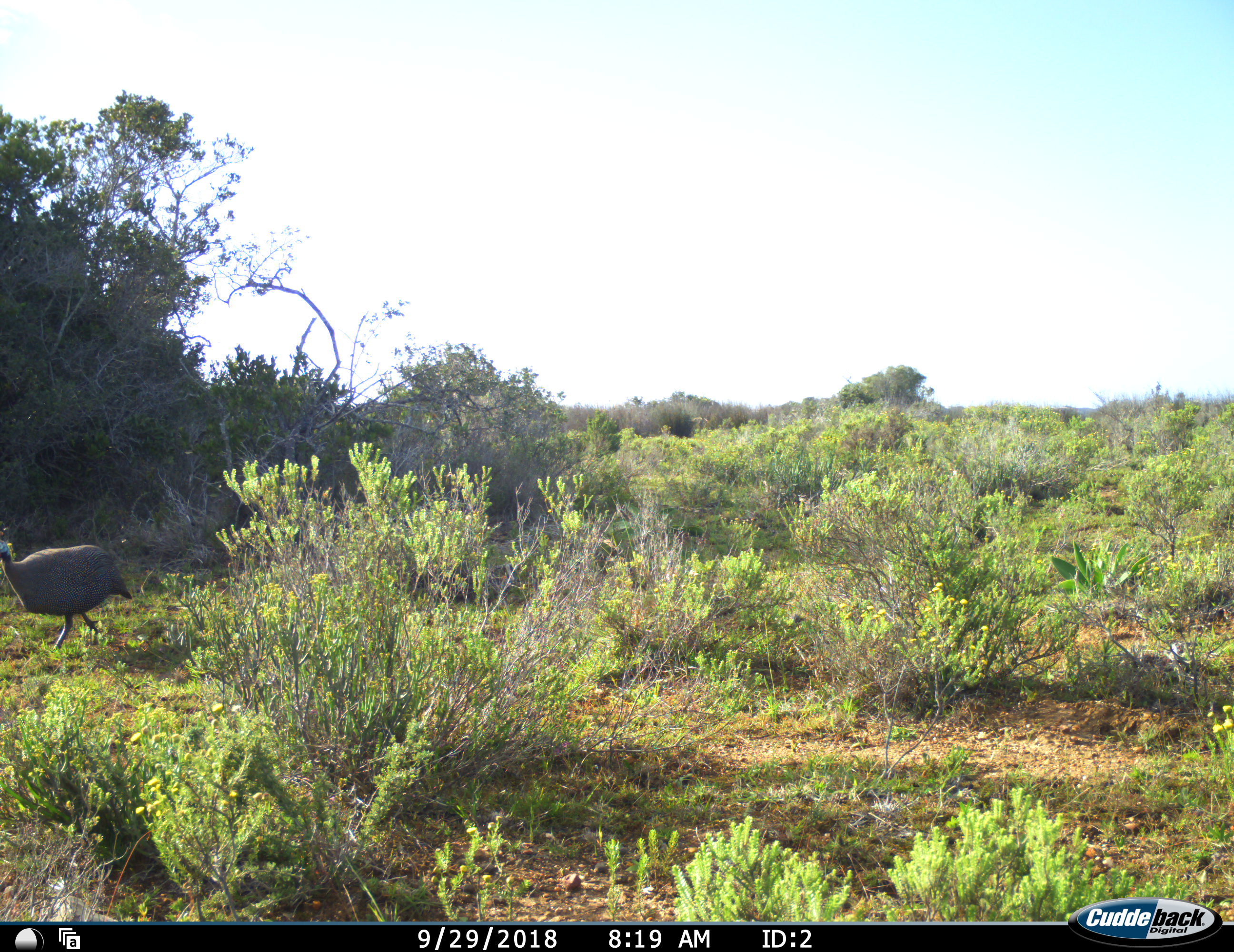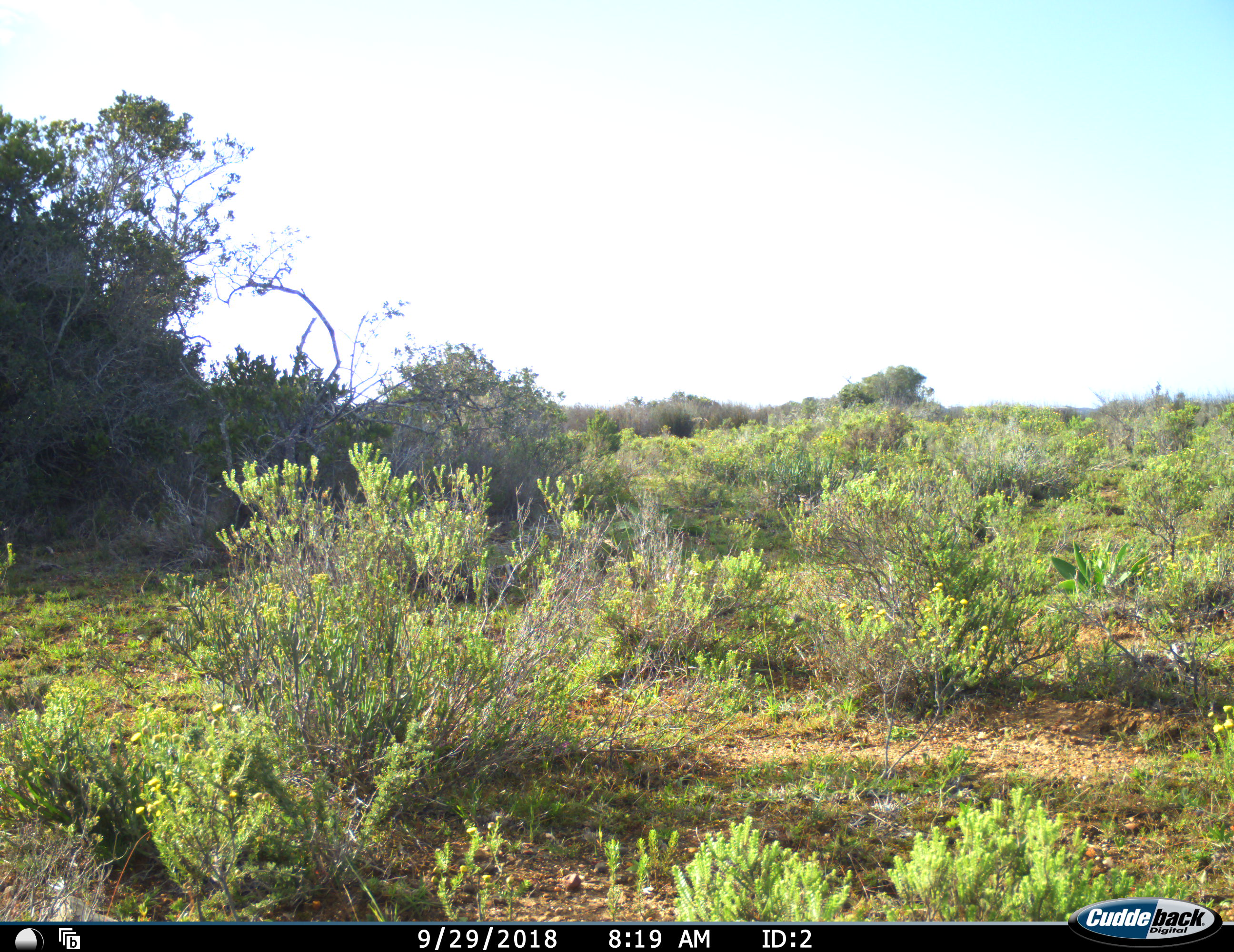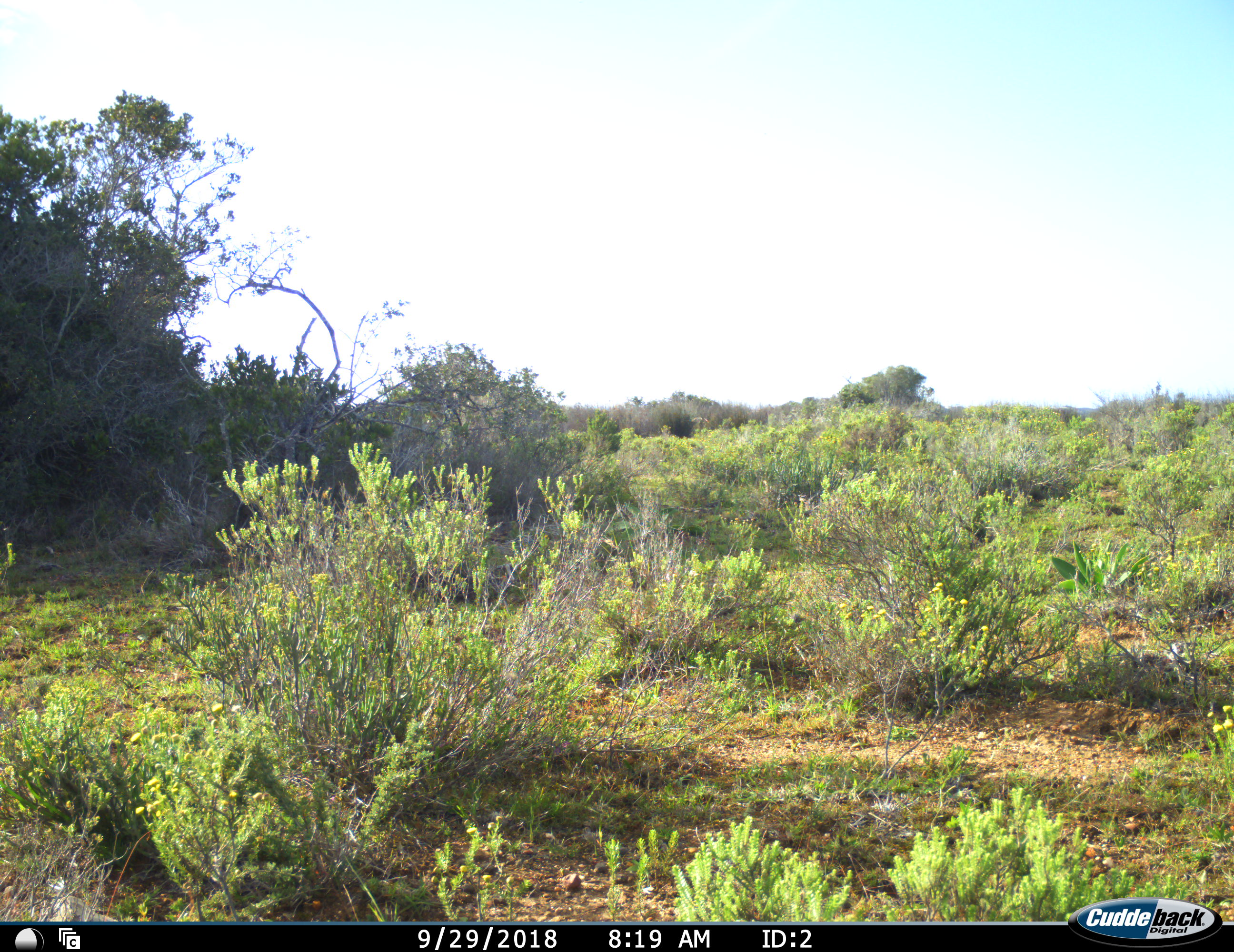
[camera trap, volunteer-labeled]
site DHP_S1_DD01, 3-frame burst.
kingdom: Animalia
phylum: Chordata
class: Aves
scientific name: Aves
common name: bird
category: birdother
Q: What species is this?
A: Birdother (bird) (Aves).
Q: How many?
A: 1.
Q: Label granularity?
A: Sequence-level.